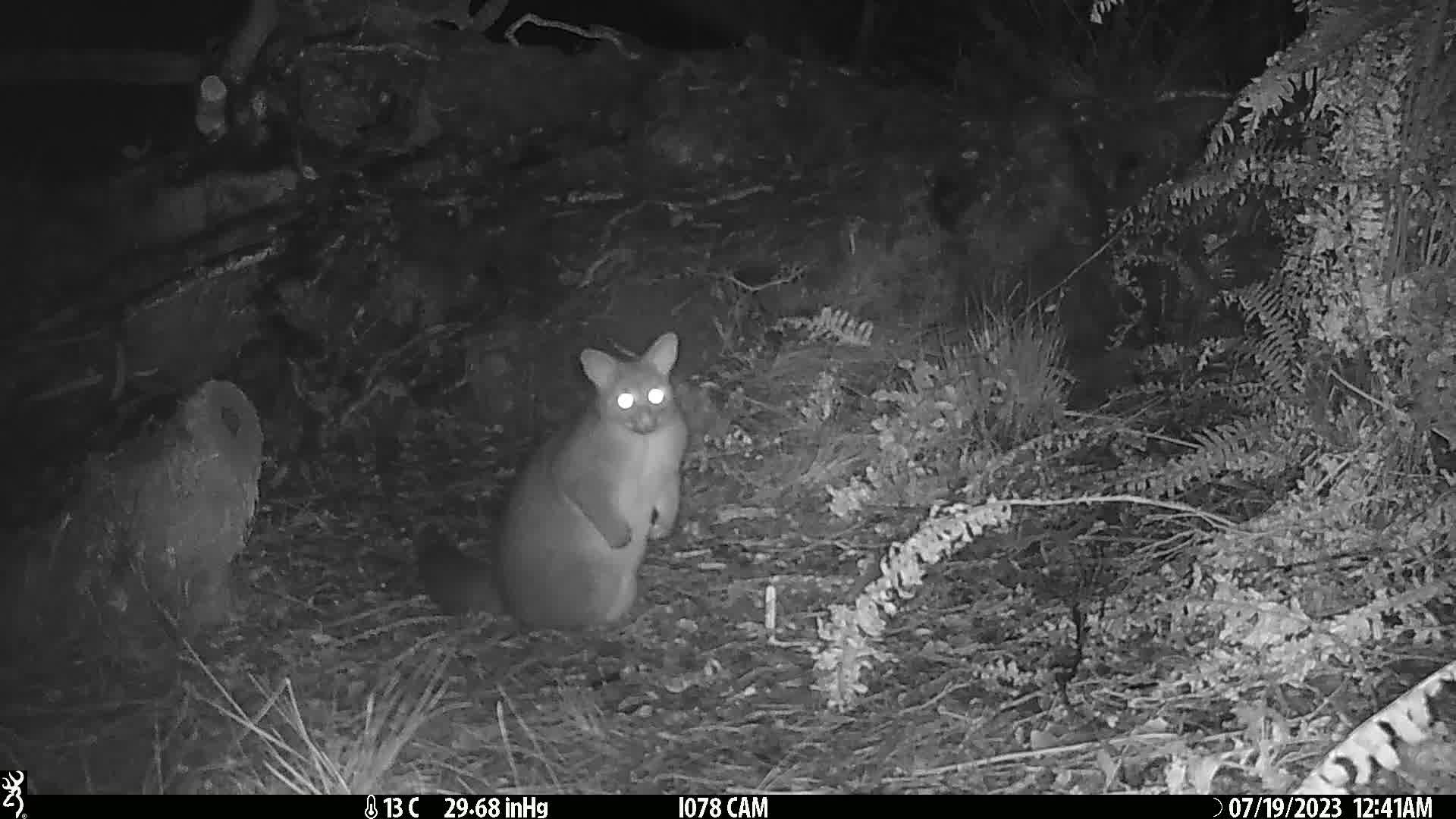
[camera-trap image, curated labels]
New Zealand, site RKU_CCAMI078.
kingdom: Animalia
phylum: Chordata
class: Mammalia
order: Diprotodontia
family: Phalangeridae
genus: Trichosurus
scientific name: Trichosurus vulpecula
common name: common brushtail possum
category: possum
Possum (common brushtail possum) (Trichosurus vulpecula).